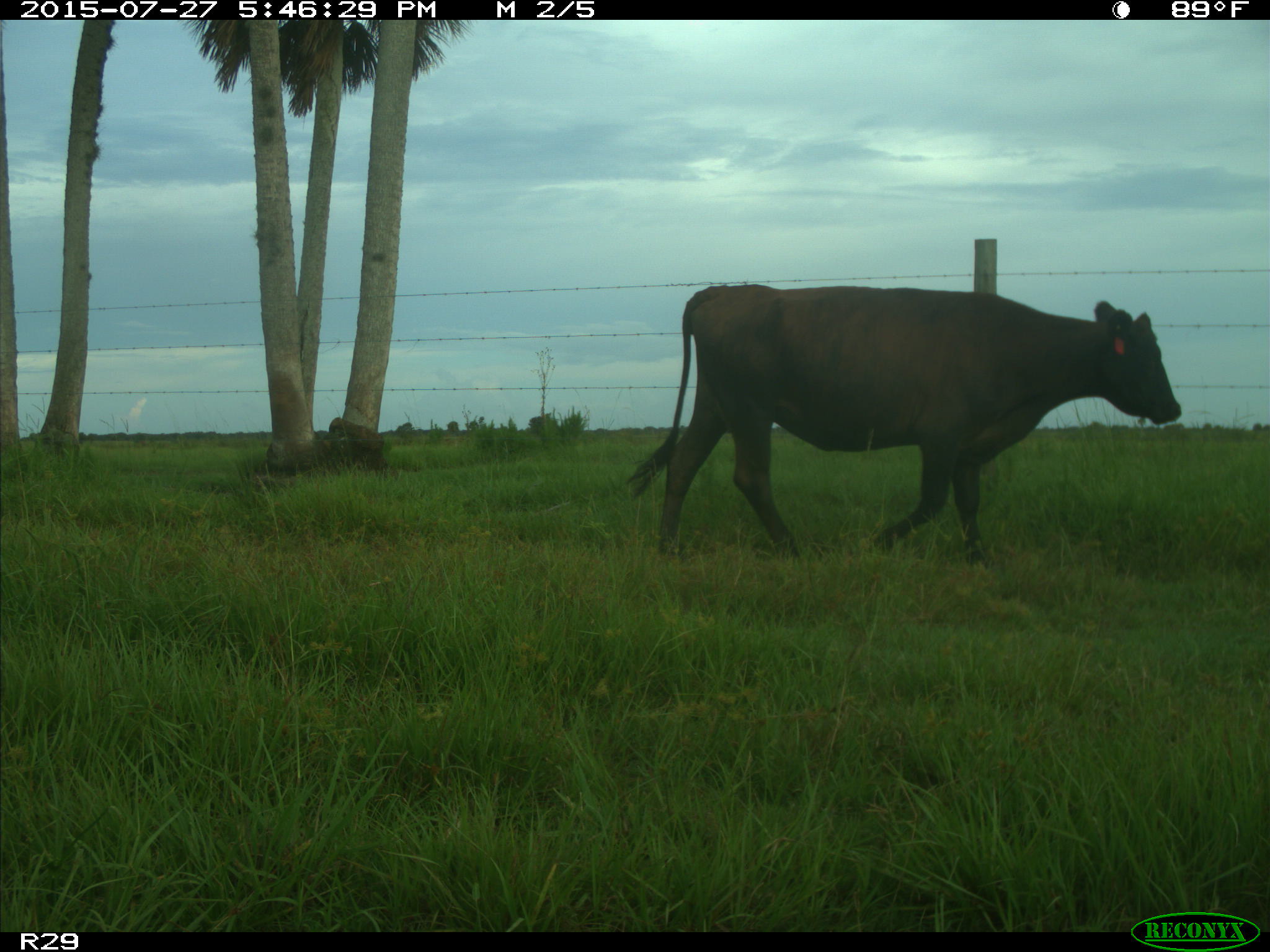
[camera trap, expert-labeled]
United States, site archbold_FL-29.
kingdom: Animalia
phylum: Chordata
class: Mammalia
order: Artiodactyla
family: Bovidae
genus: Bos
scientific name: Bos taurus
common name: domestic cow